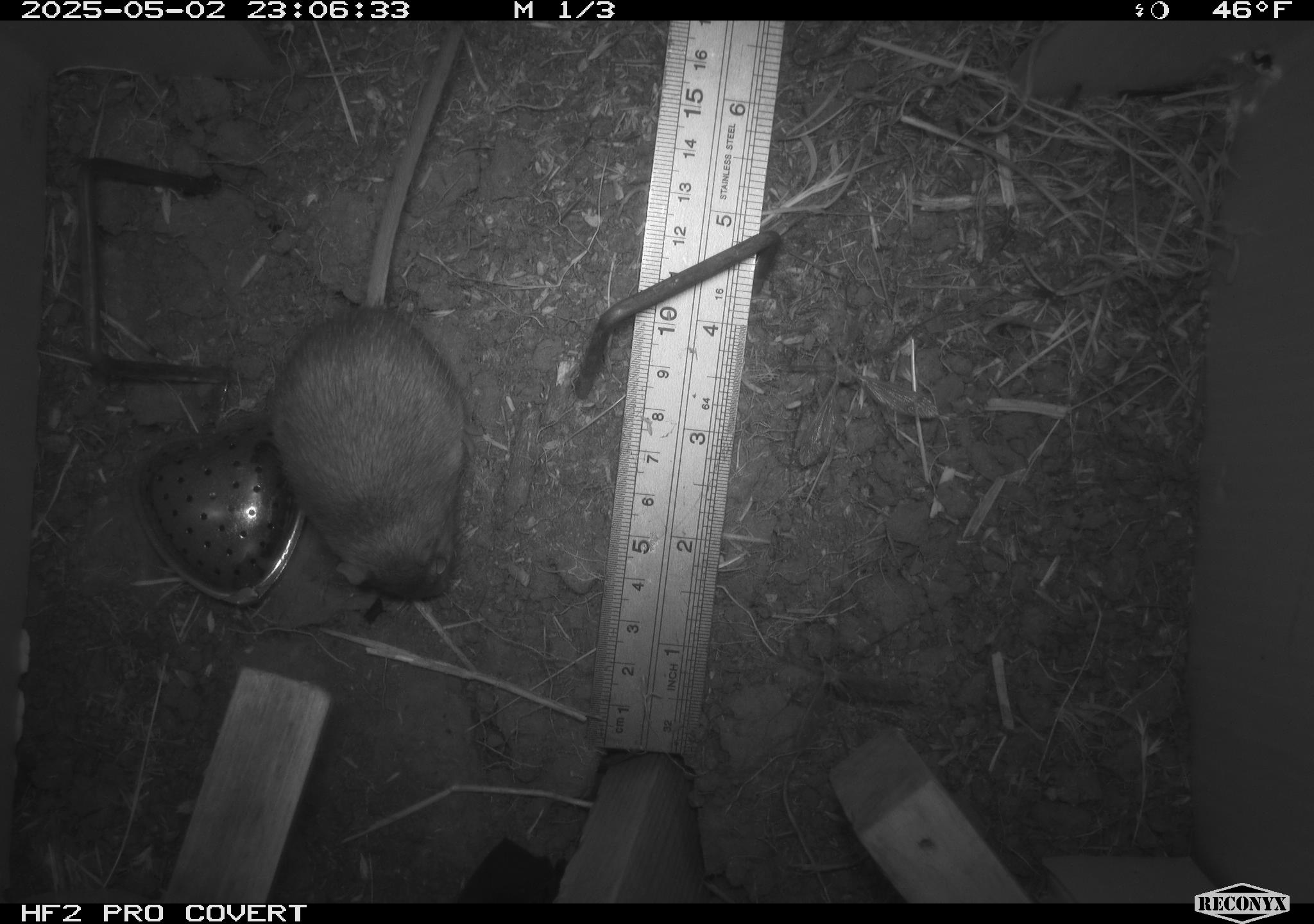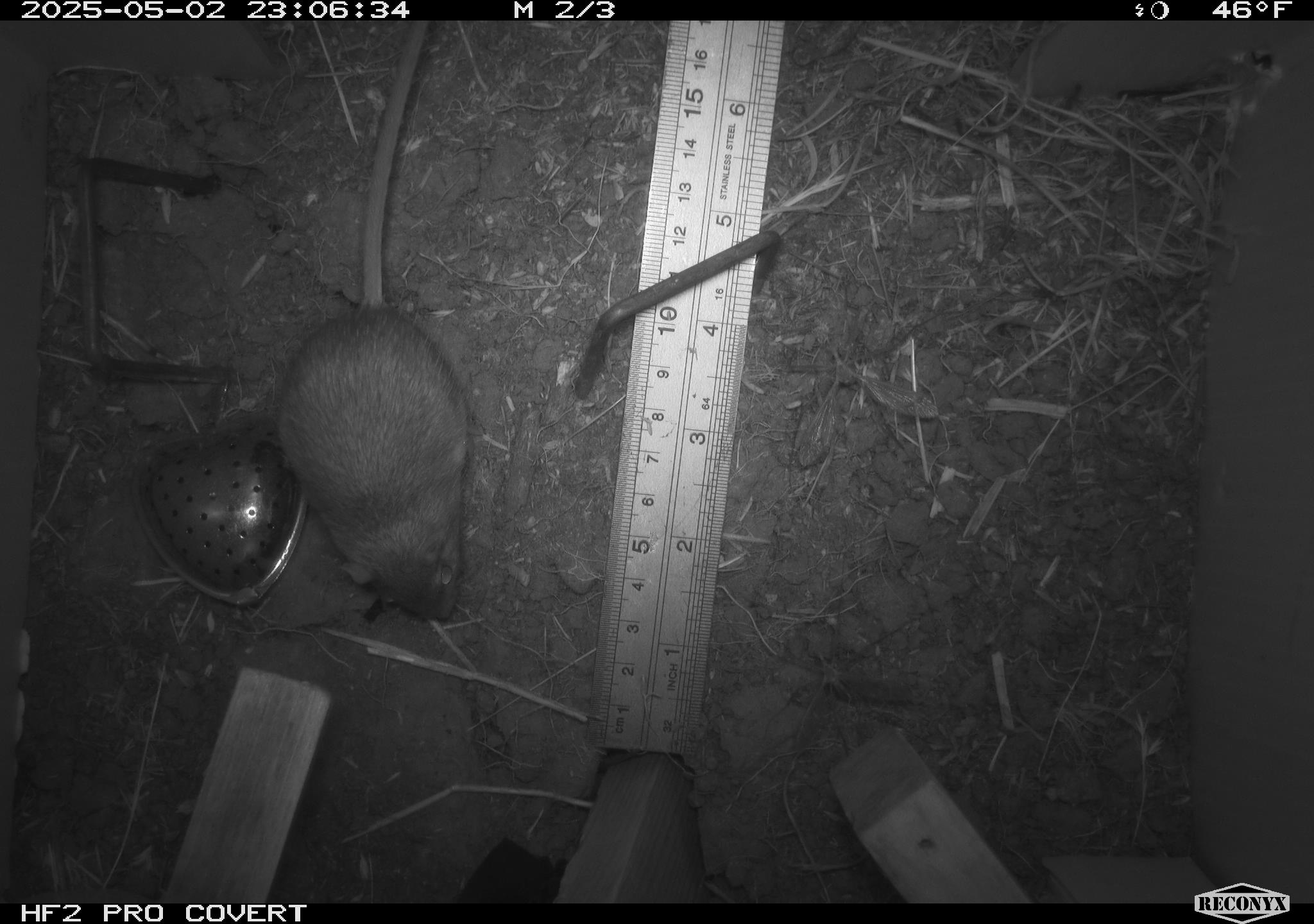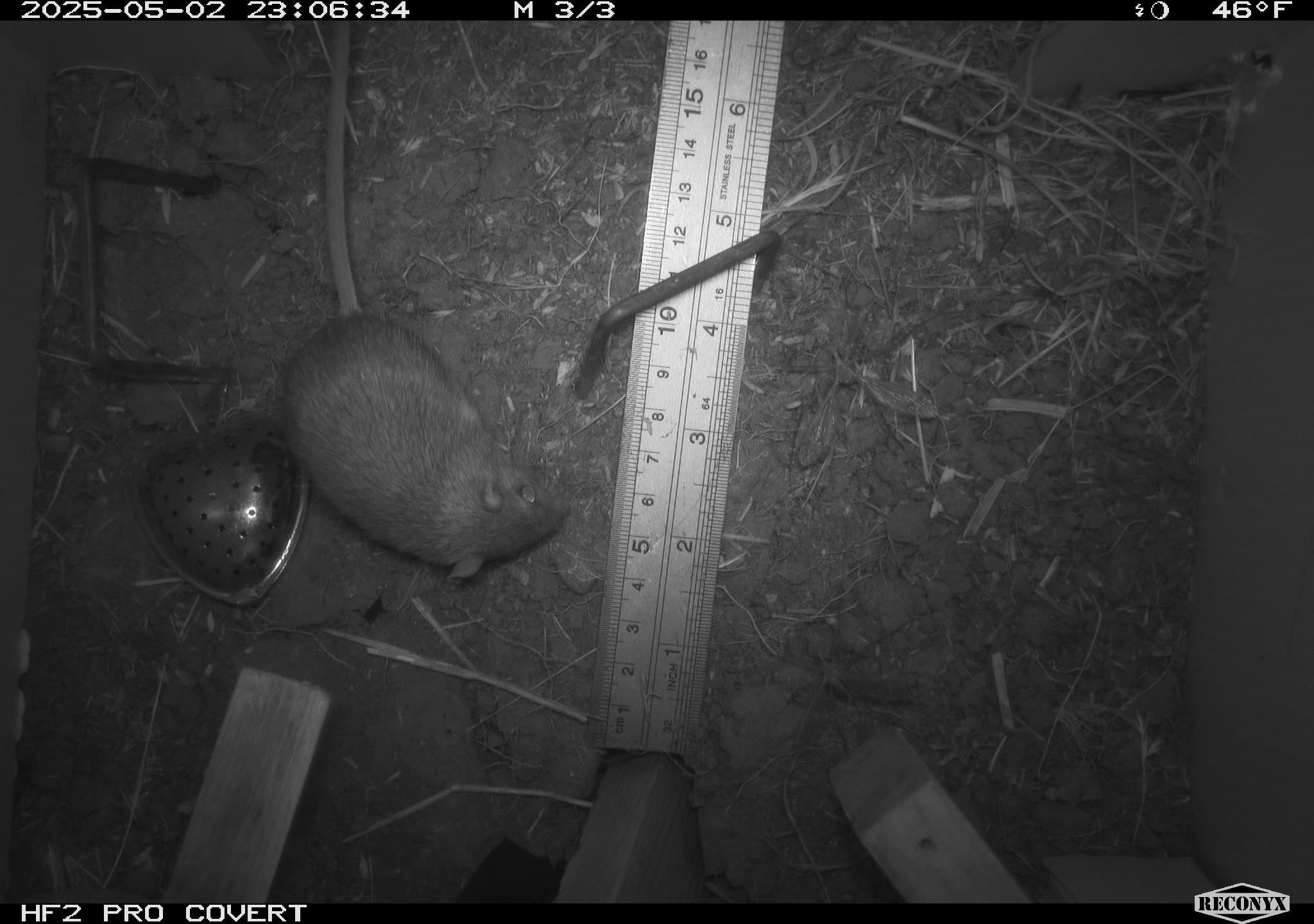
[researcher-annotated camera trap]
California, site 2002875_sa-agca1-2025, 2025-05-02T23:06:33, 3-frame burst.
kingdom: Animalia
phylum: Chordata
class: Mammalia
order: Rodentia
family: Heteromyidae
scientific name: Heteromyidae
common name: kangaroo rats and pocket mice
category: heteromyidae family